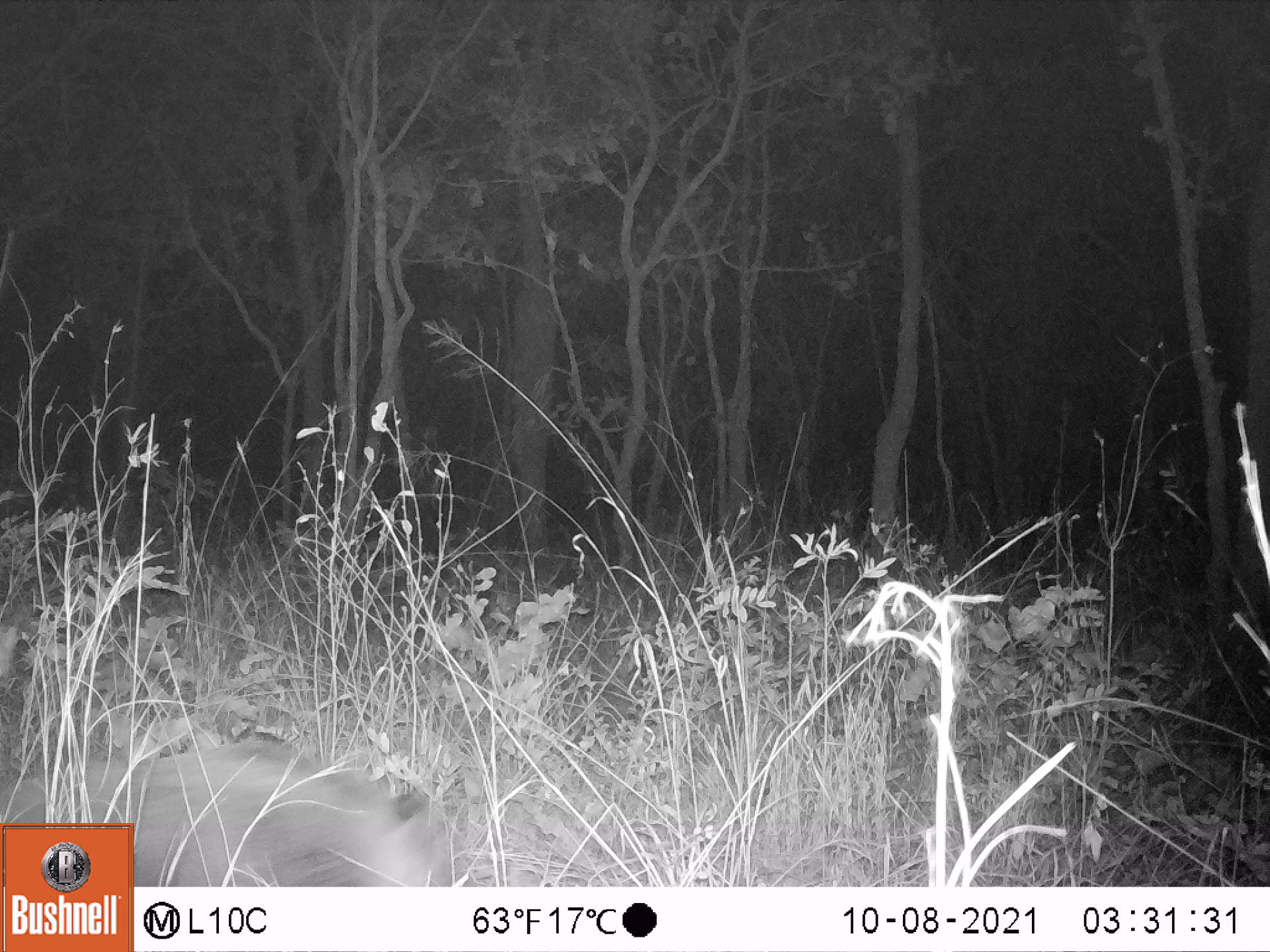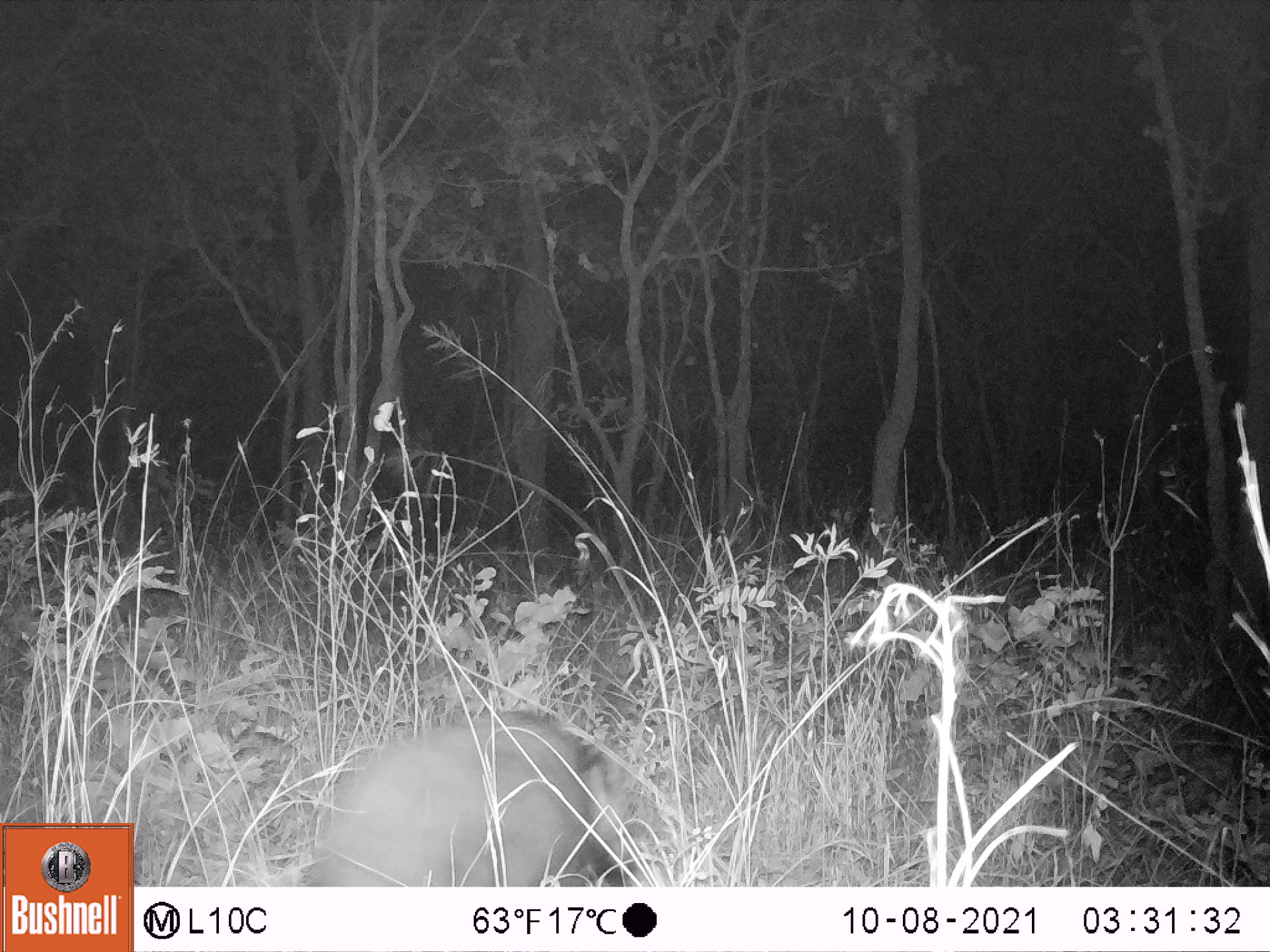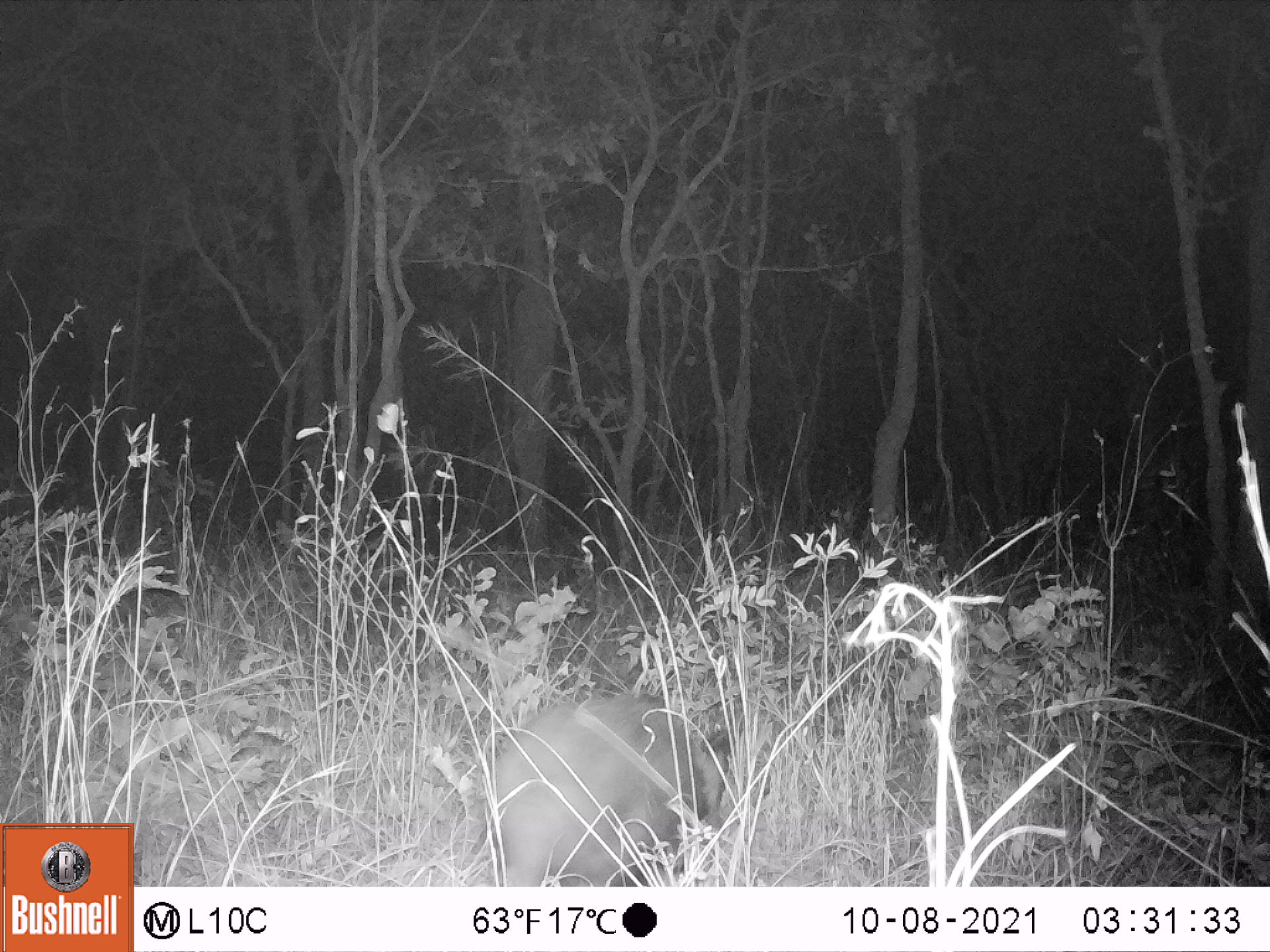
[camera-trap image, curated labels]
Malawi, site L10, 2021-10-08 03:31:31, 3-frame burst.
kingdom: Animalia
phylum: Chordata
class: Mammalia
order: Artiodactyla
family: Suidae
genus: Potamochoerus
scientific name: Potamochoerus larvatus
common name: bushpig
Bushpig (Potamochoerus larvatus), count 1.